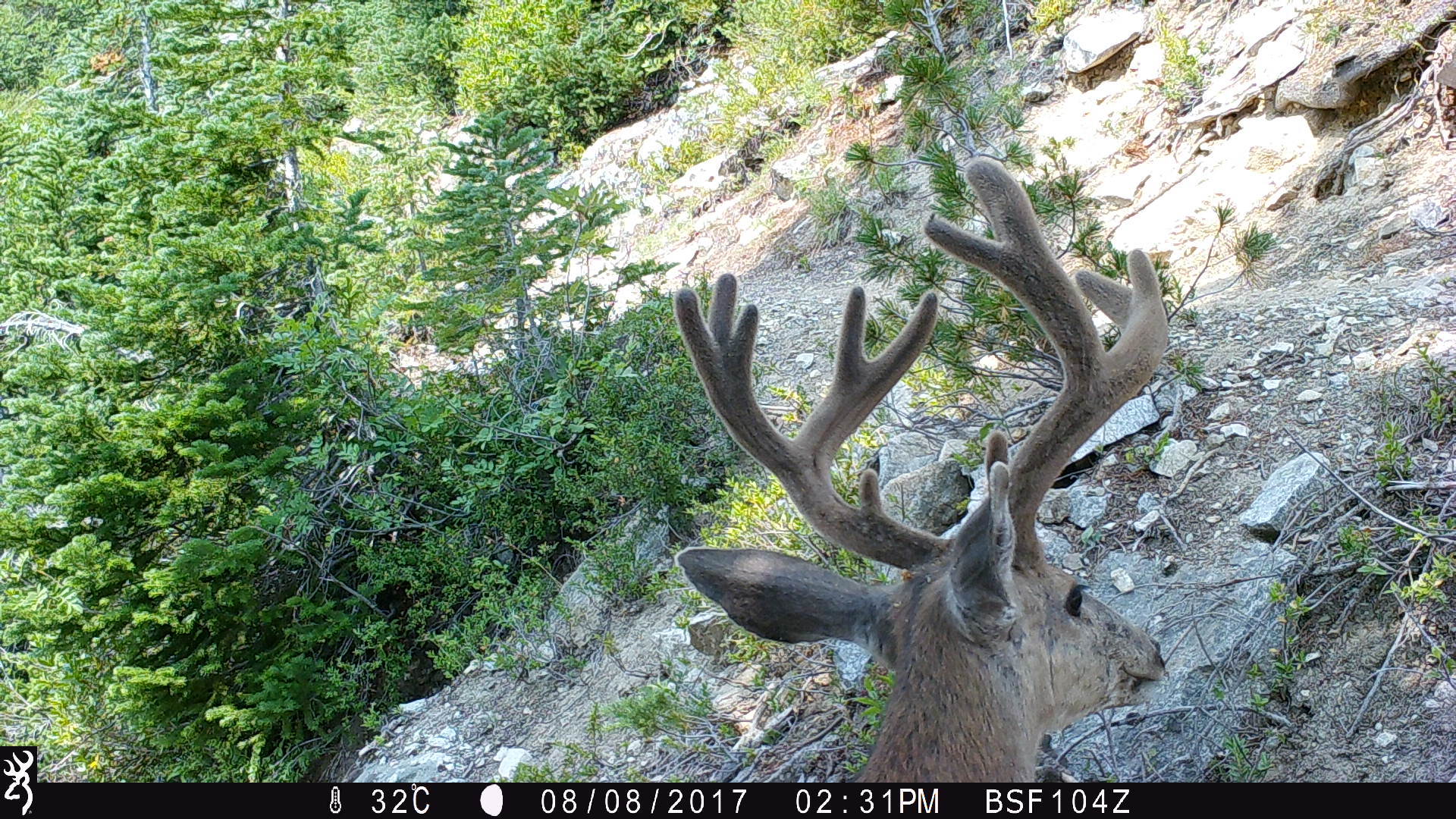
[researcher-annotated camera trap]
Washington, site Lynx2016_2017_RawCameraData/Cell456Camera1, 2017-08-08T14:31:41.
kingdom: Animalia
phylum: Chordata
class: Mammalia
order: Artiodactyla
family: Cervidae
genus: Odocoileus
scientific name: Odocoileus hemionus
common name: mule deer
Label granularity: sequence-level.